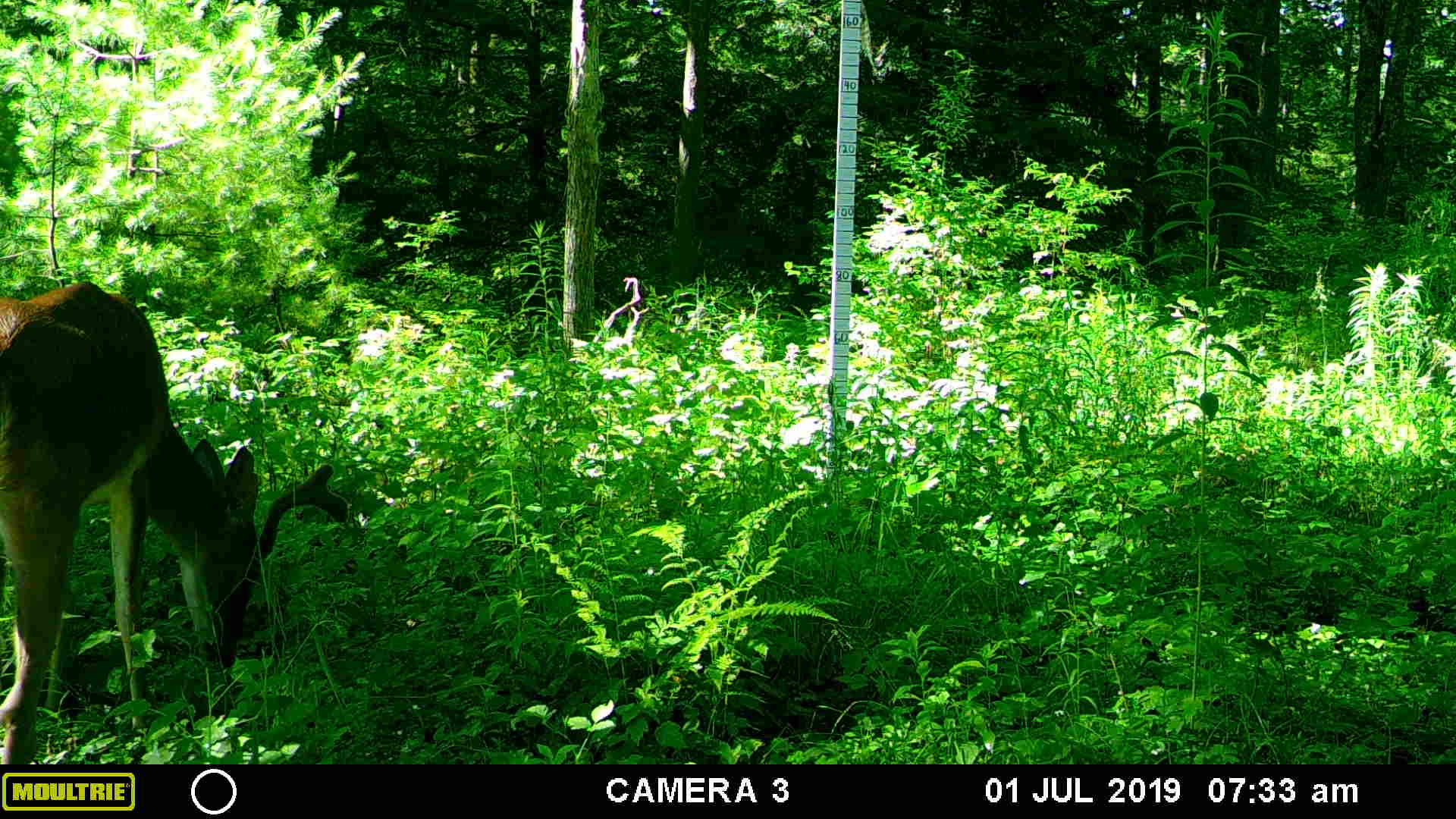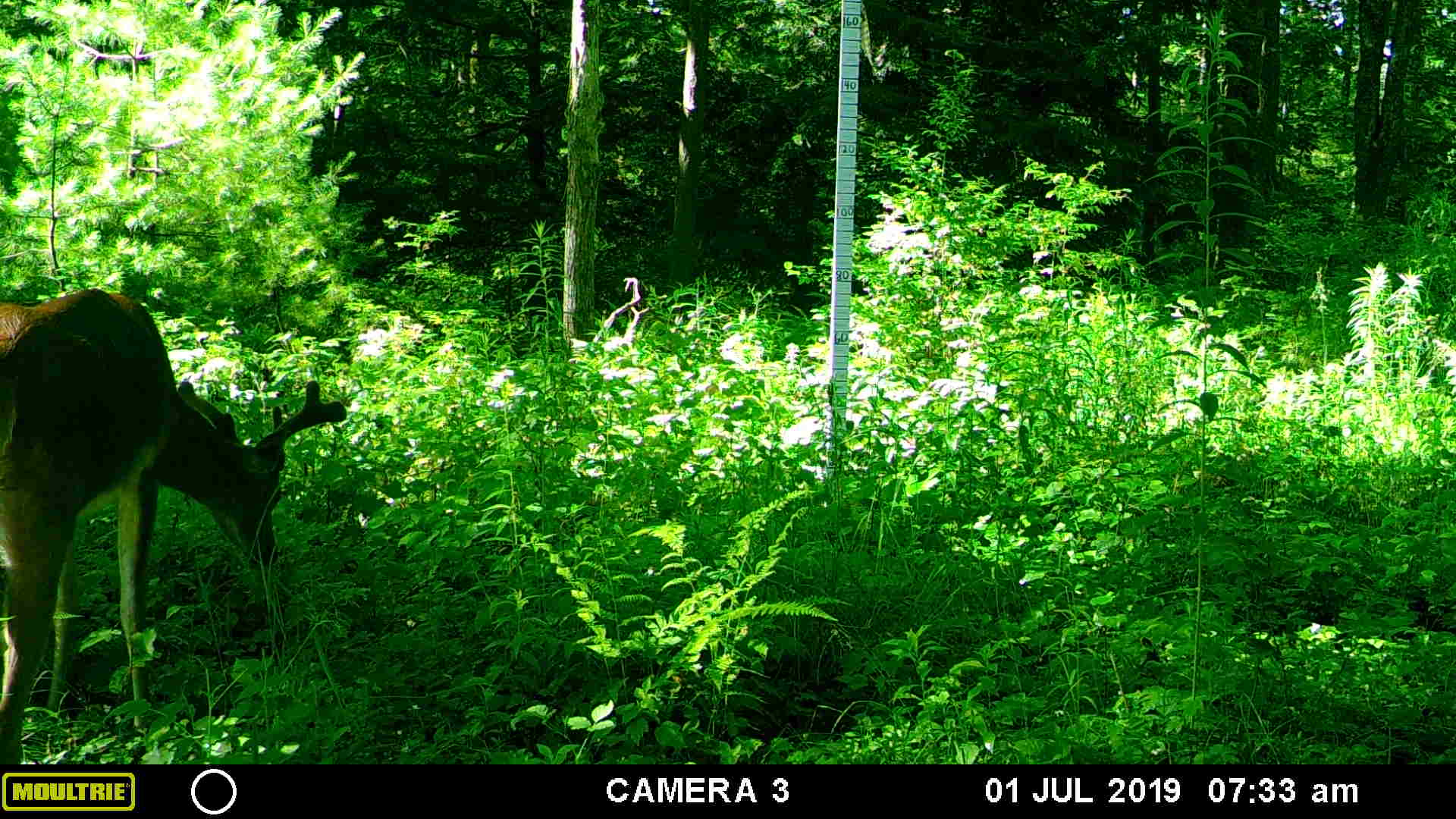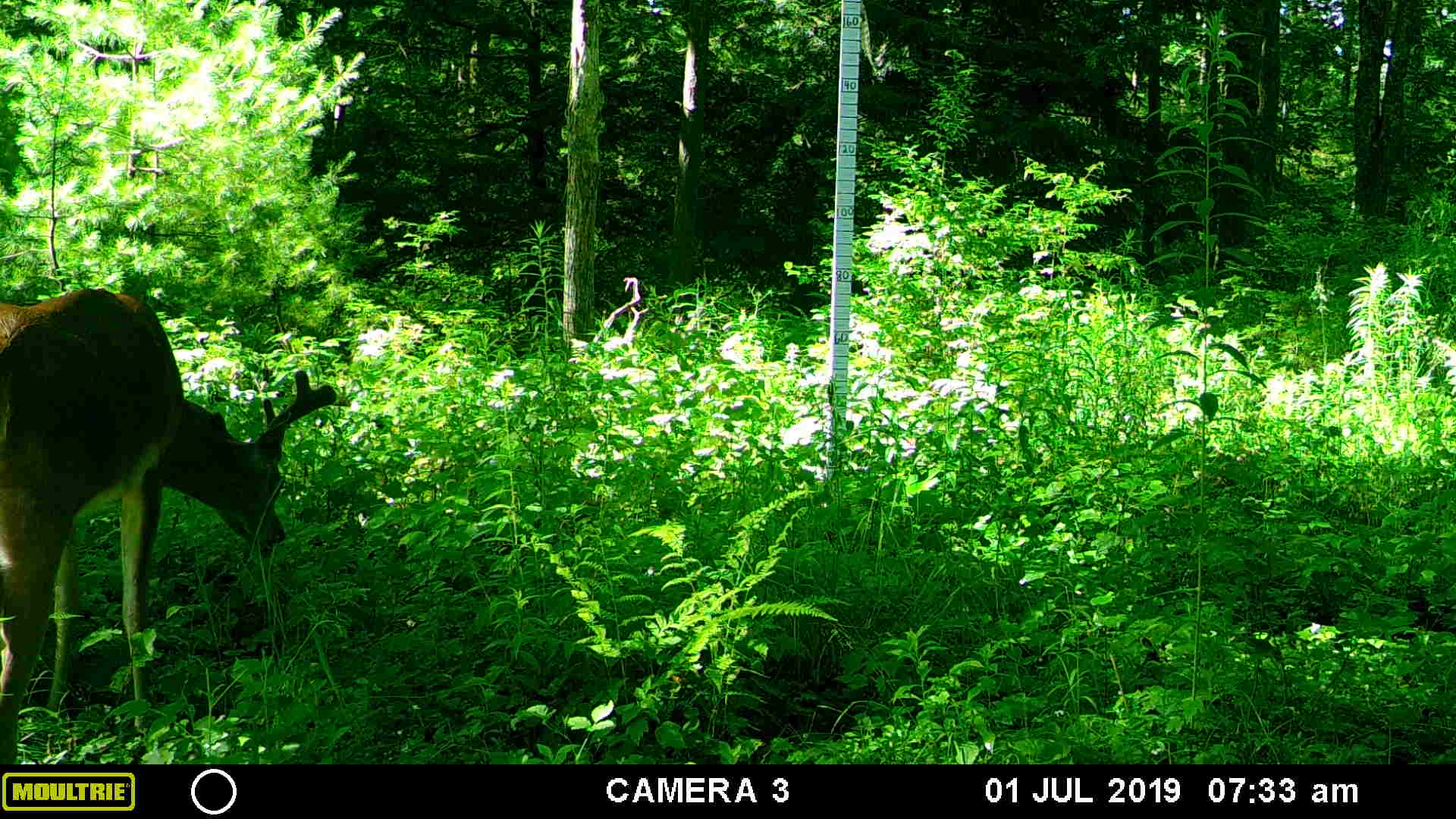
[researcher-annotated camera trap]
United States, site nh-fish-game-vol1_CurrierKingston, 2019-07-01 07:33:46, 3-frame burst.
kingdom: Animalia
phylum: Chordata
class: Mammalia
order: Artiodactyla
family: Cervidae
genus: Odocoileus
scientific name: Odocoileus virginianus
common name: white-tailed deer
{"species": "white-tailed deer (Odocoileus virginianus)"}